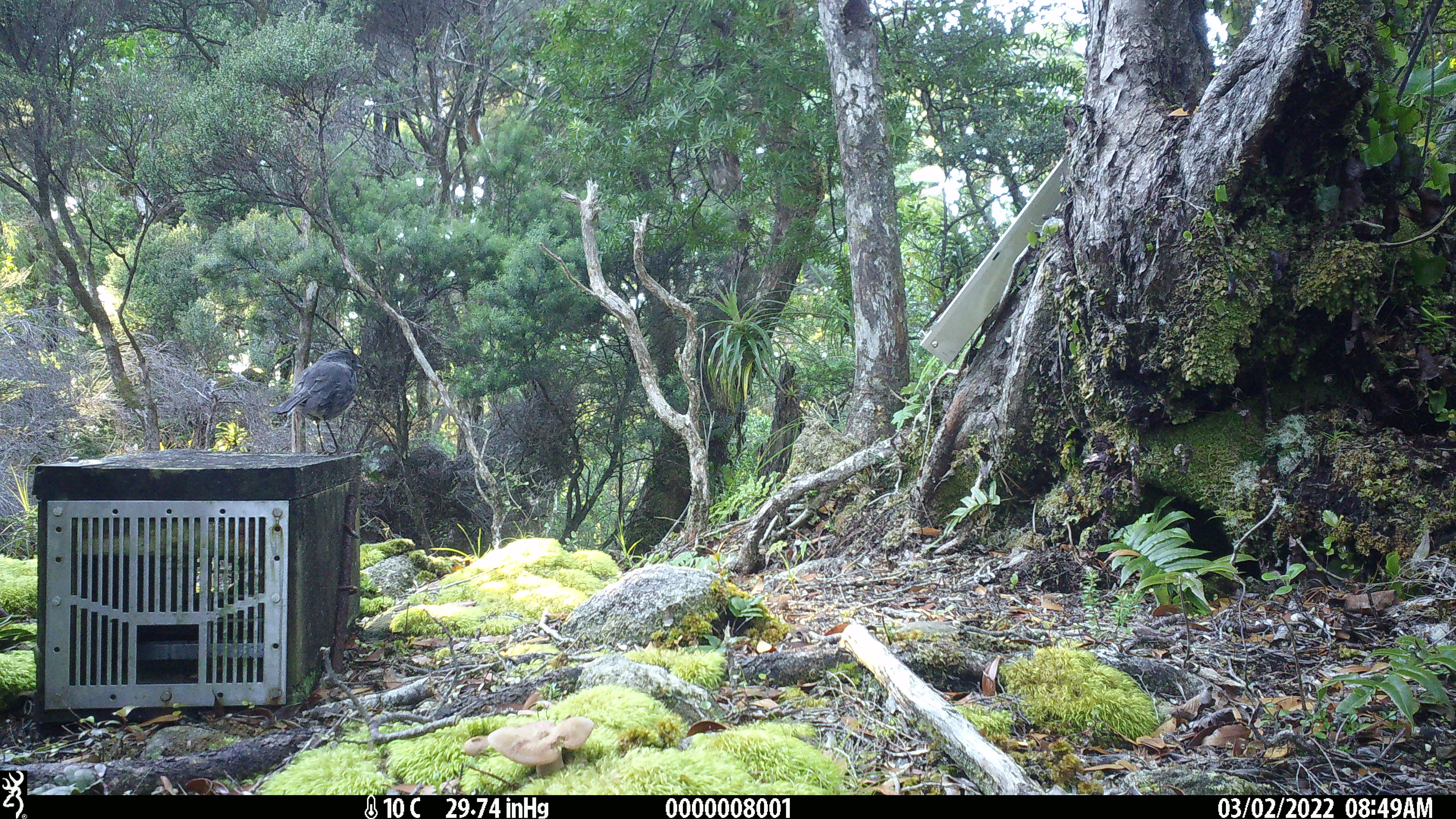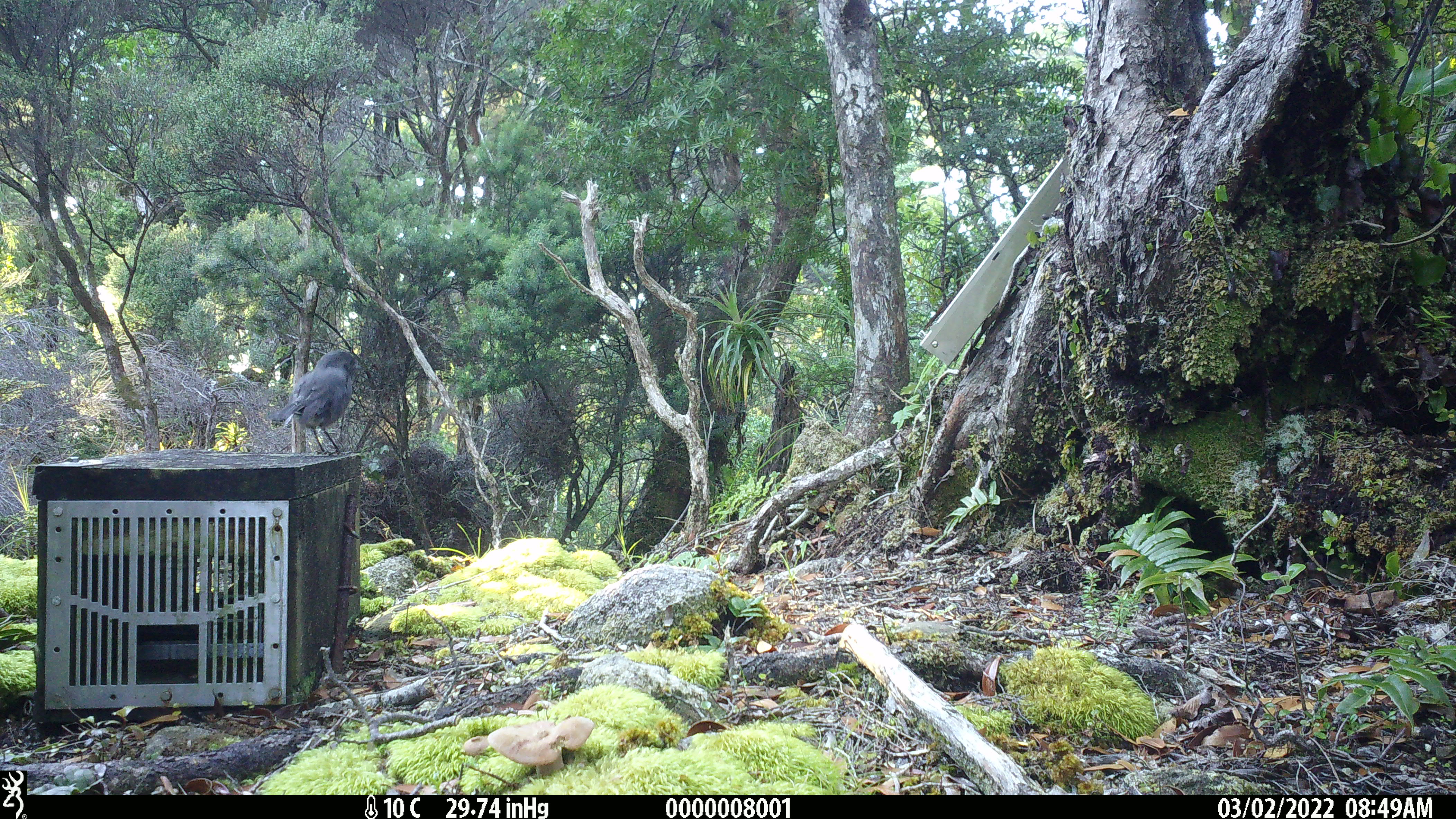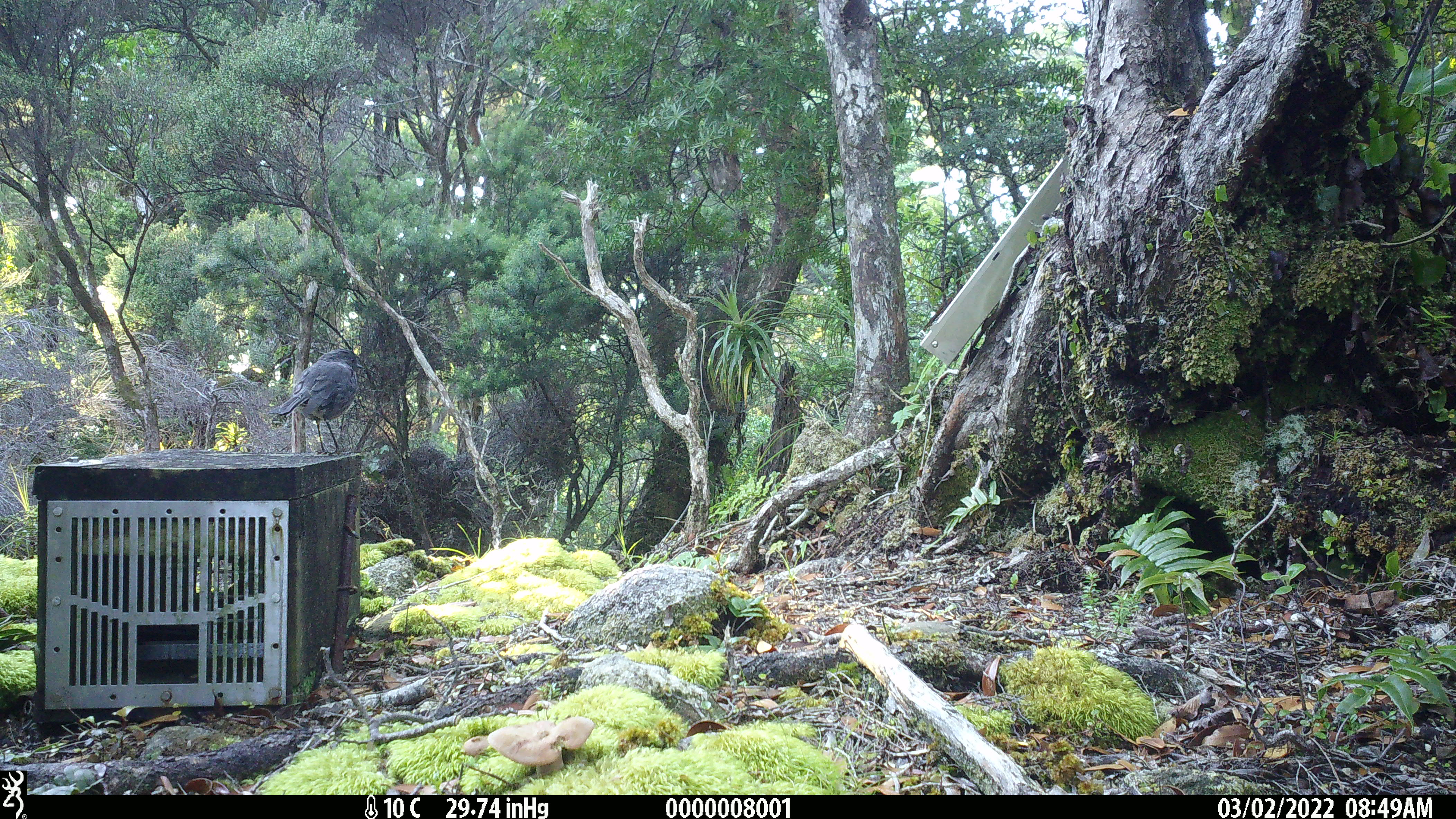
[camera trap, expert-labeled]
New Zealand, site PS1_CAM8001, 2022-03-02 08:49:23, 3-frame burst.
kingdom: Animalia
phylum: Chordata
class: Aves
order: Passeriformes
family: Petroicidae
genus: Petroica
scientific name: Petroica australis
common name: new zealand robin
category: robin